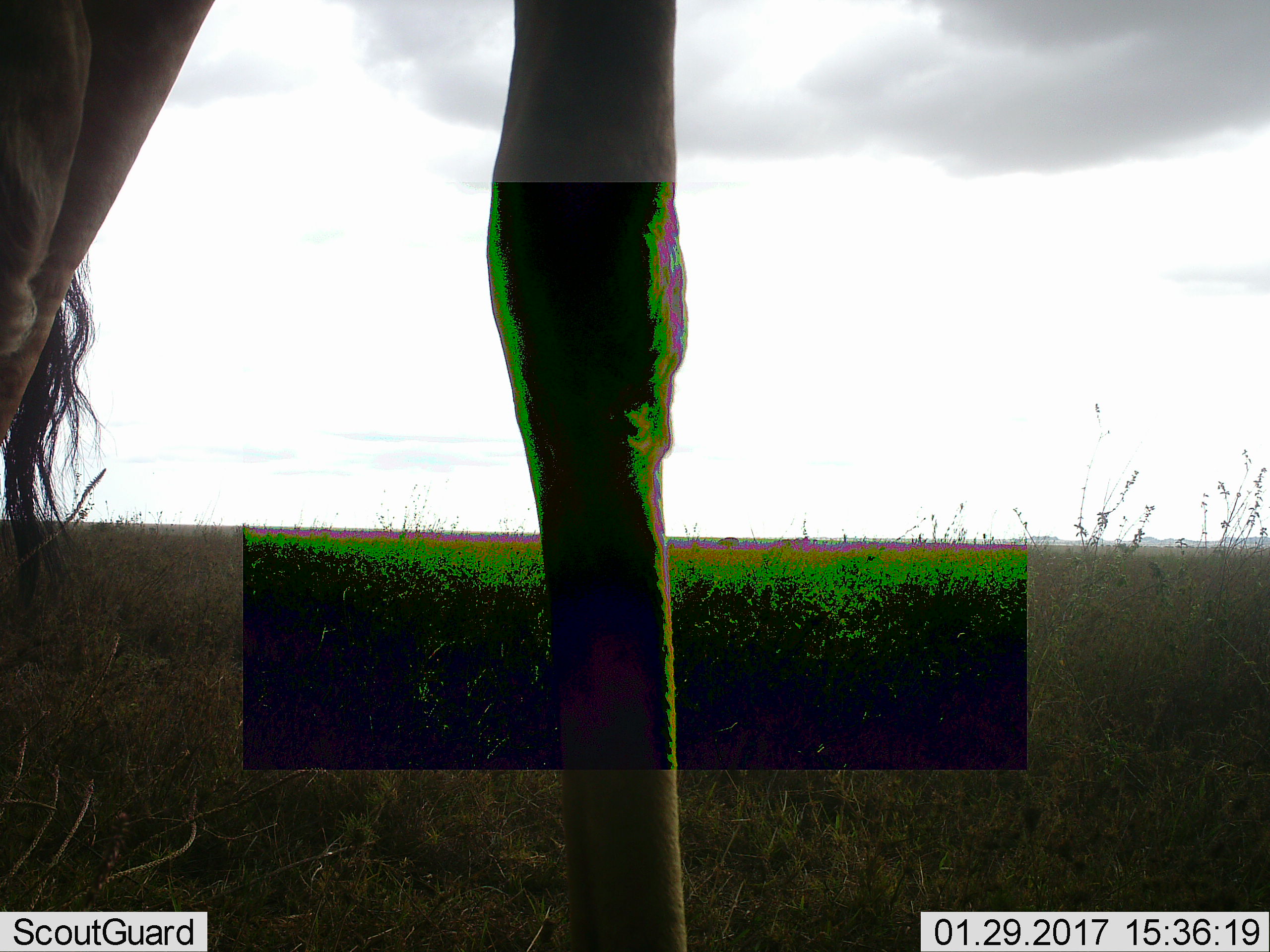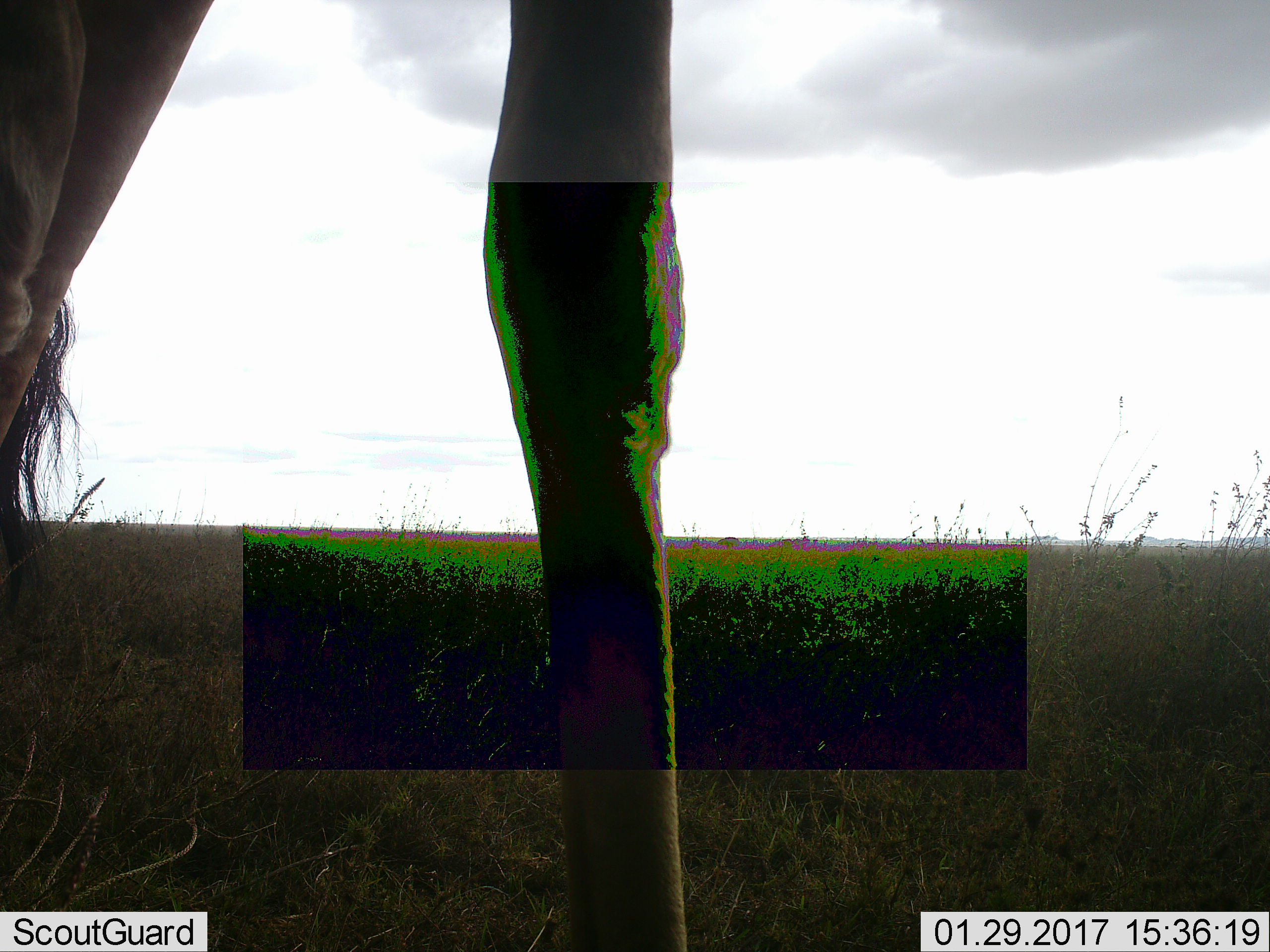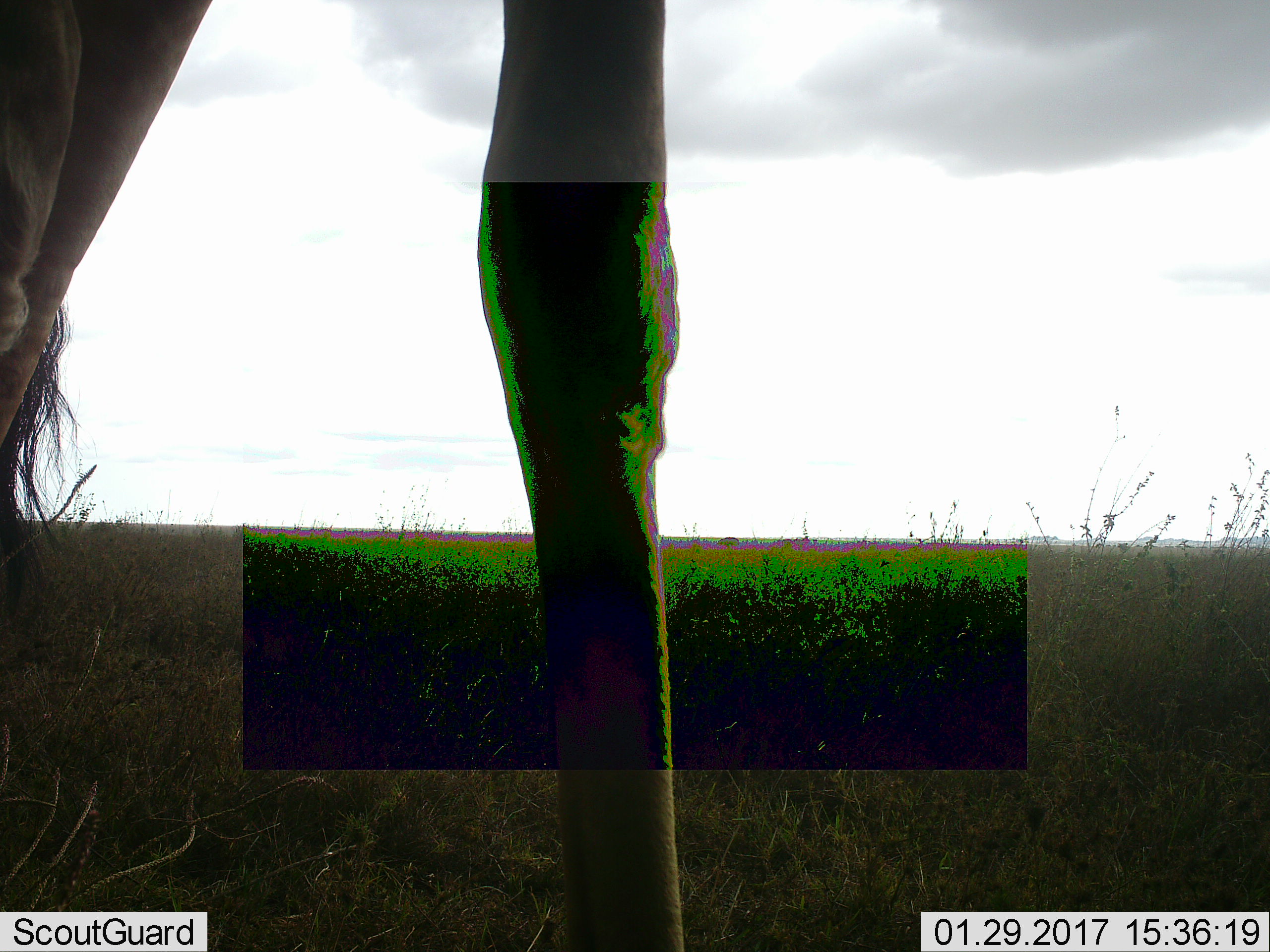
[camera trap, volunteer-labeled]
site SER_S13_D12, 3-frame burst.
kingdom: Animalia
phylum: Chordata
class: Mammalia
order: Artiodactyla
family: Giraffidae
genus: Giraffa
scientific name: Giraffa camelopardalis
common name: giraffe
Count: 1.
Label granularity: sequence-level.